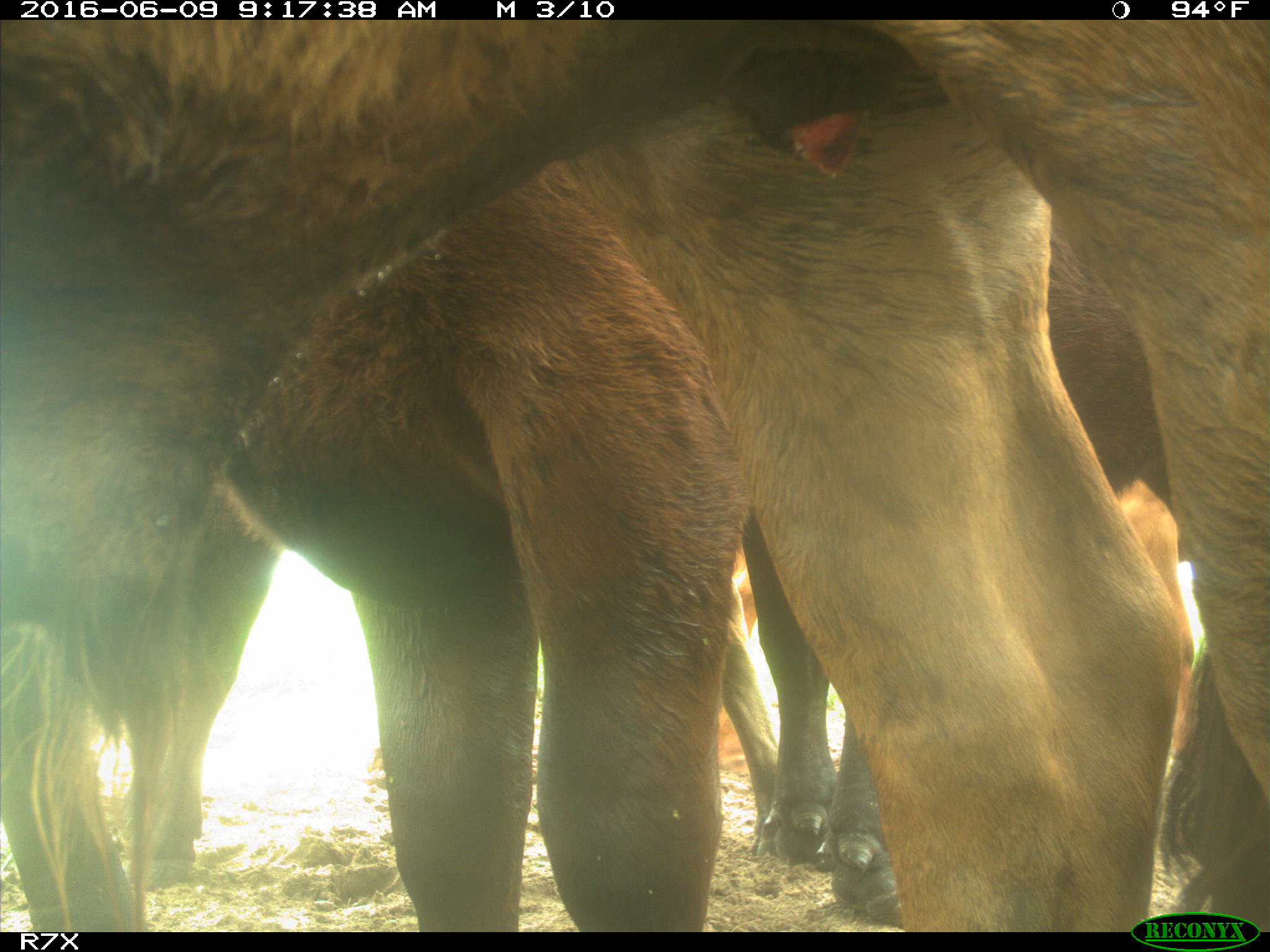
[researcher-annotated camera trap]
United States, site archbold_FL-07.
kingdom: Animalia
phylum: Chordata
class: Mammalia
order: Artiodactyla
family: Bovidae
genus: Bos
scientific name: Bos taurus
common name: domestic cow